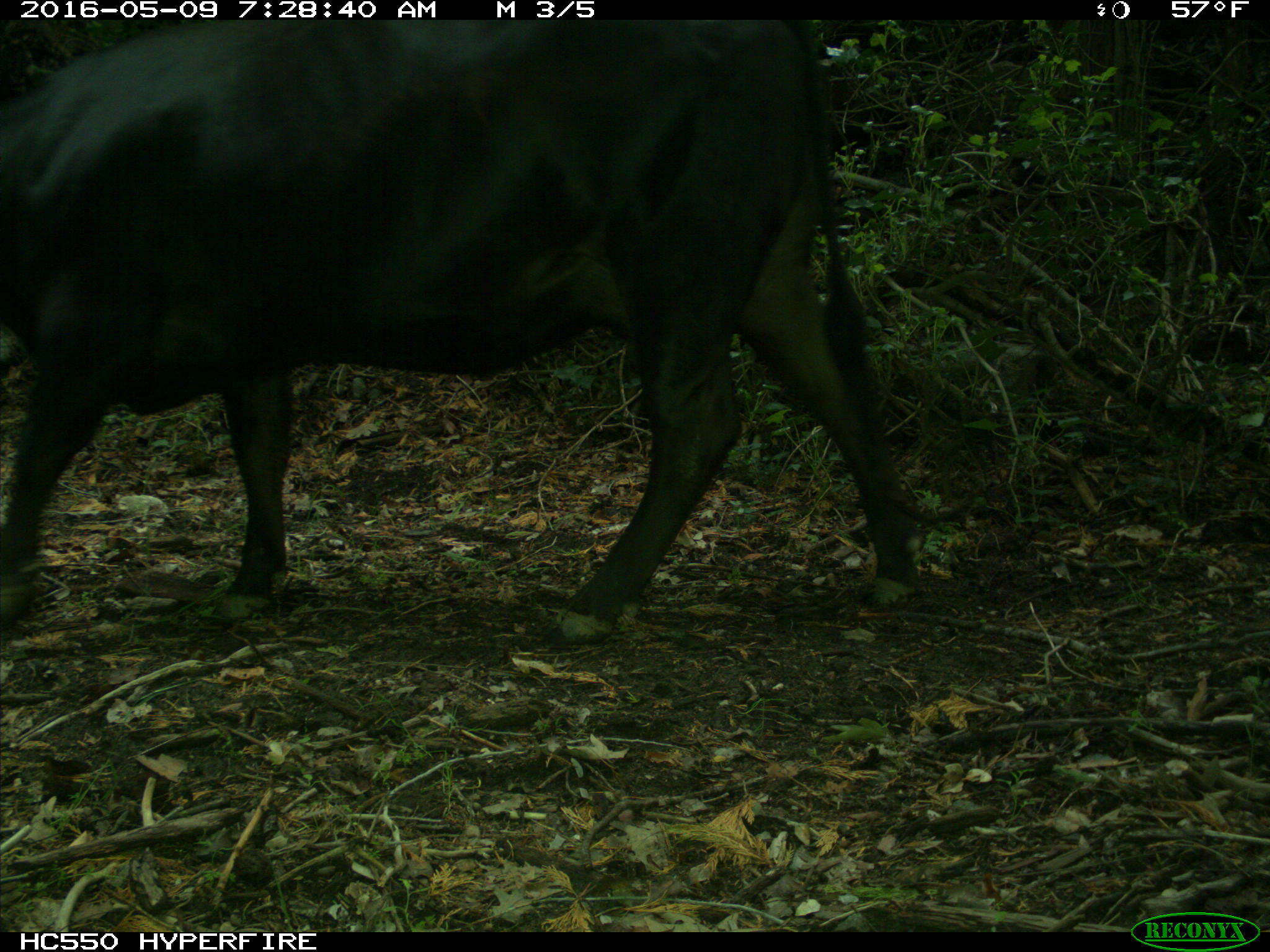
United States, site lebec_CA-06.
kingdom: Animalia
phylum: Chordata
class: Mammalia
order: Artiodactyla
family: Bovidae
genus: Bos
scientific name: Bos taurus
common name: domestic cow